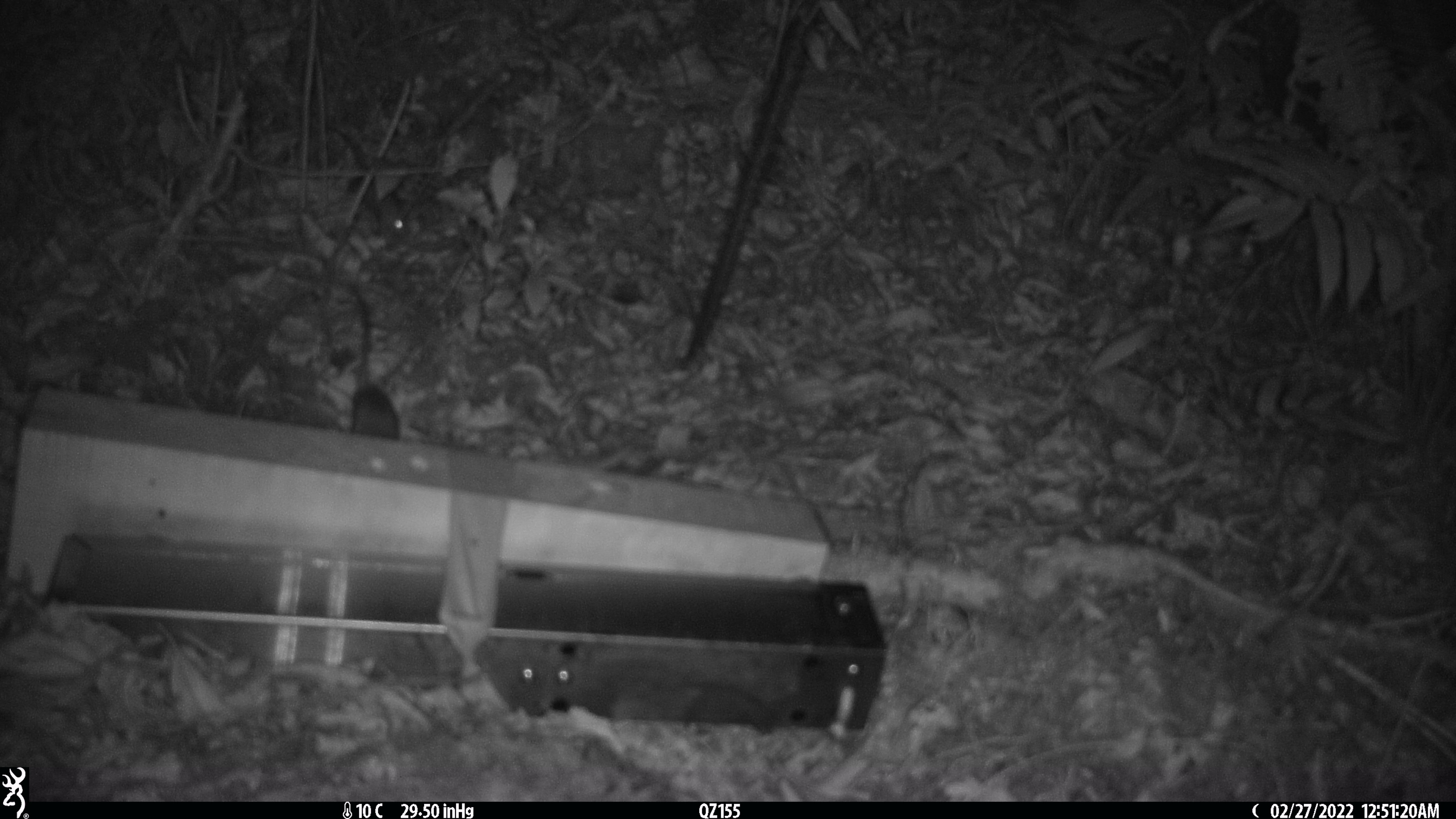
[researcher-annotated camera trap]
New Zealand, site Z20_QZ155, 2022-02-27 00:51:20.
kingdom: Animalia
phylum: Chordata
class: Mammalia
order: Rodentia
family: Muridae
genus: Rattus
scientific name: Rattus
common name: rat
Rat (Rattus).